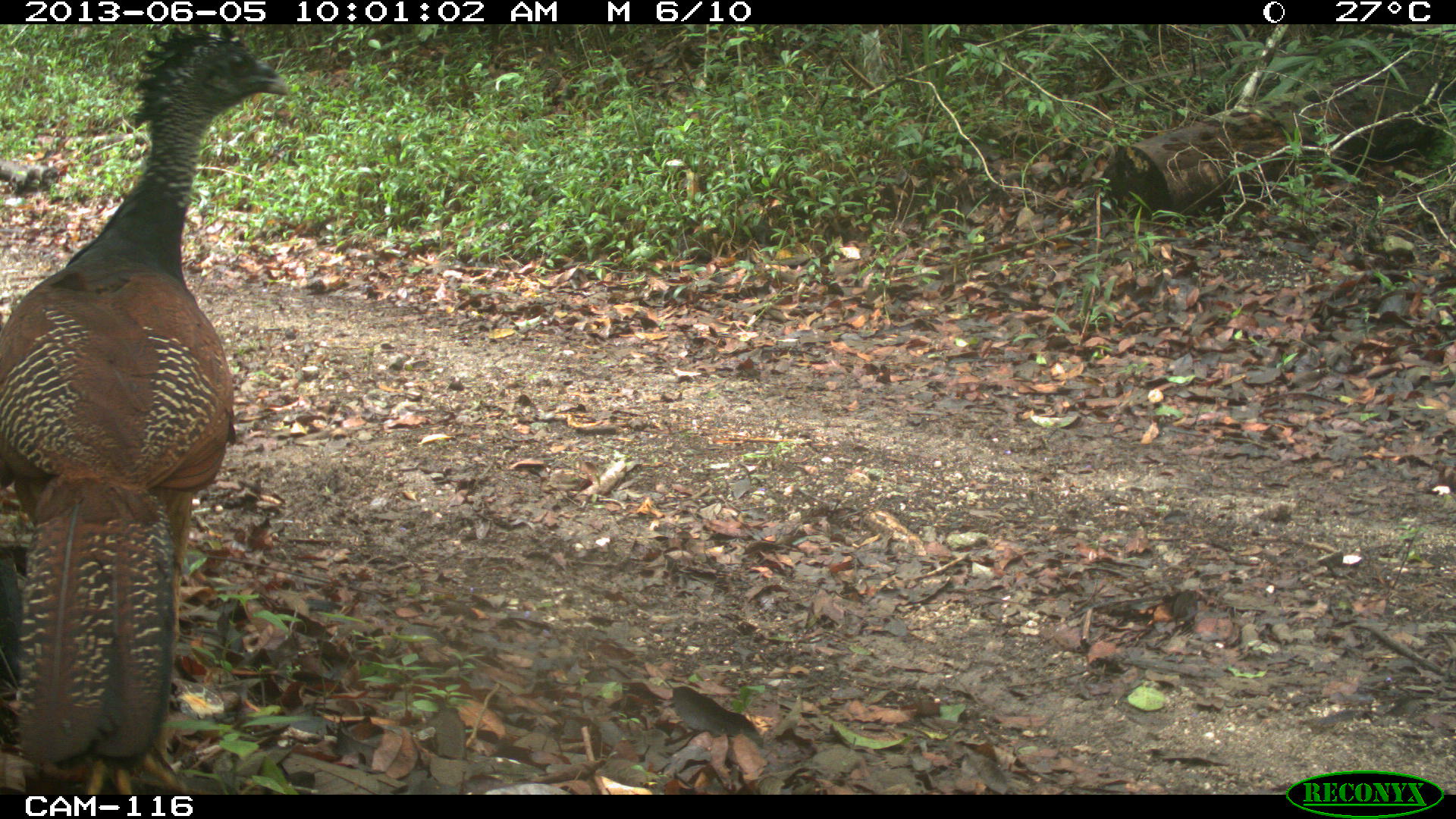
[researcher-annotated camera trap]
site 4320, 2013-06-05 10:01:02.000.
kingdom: Animalia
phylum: Chordata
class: Aves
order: Galliformes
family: Cracidae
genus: Crax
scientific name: Crax rubra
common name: great curassow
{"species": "Crax rubra (great curassow)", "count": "1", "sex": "female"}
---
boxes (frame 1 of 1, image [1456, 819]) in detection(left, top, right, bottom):
crax rubra: detection(1, 24, 290, 795)